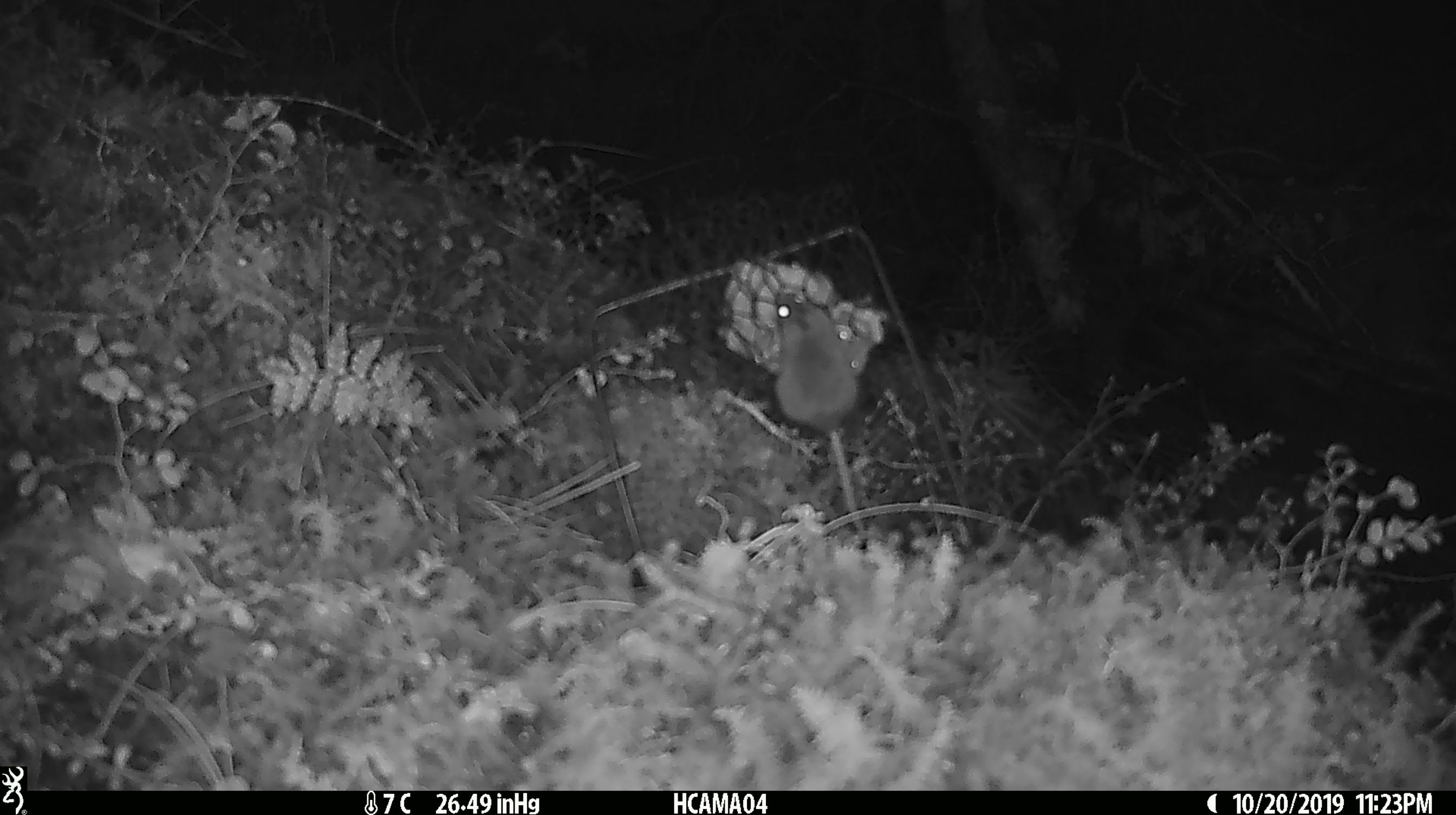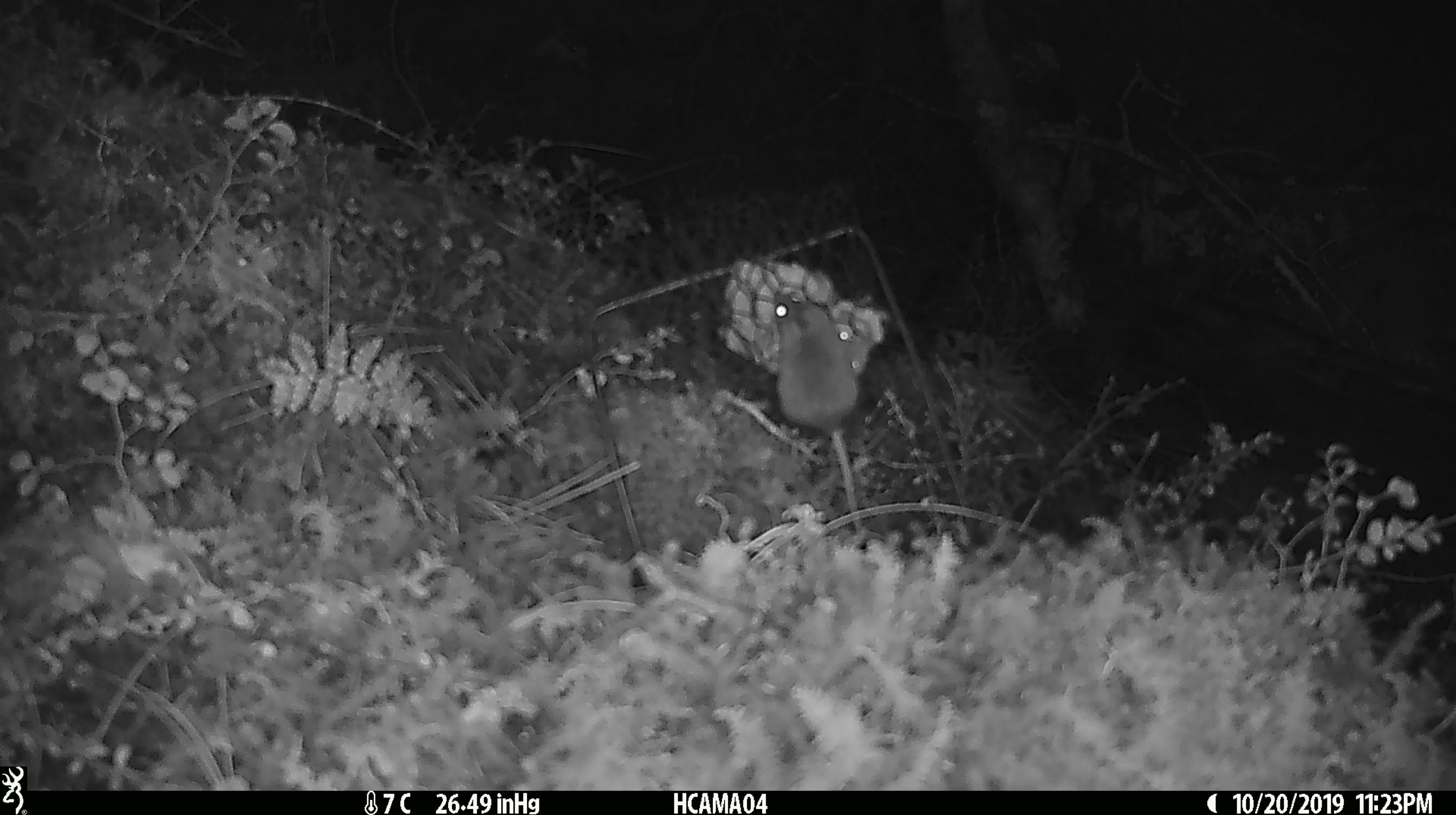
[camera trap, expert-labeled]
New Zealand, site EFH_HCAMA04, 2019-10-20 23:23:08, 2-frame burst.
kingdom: Animalia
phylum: Chordata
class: Mammalia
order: Rodentia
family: Muridae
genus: Mus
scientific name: Mus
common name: mouse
Mouse (Mus).